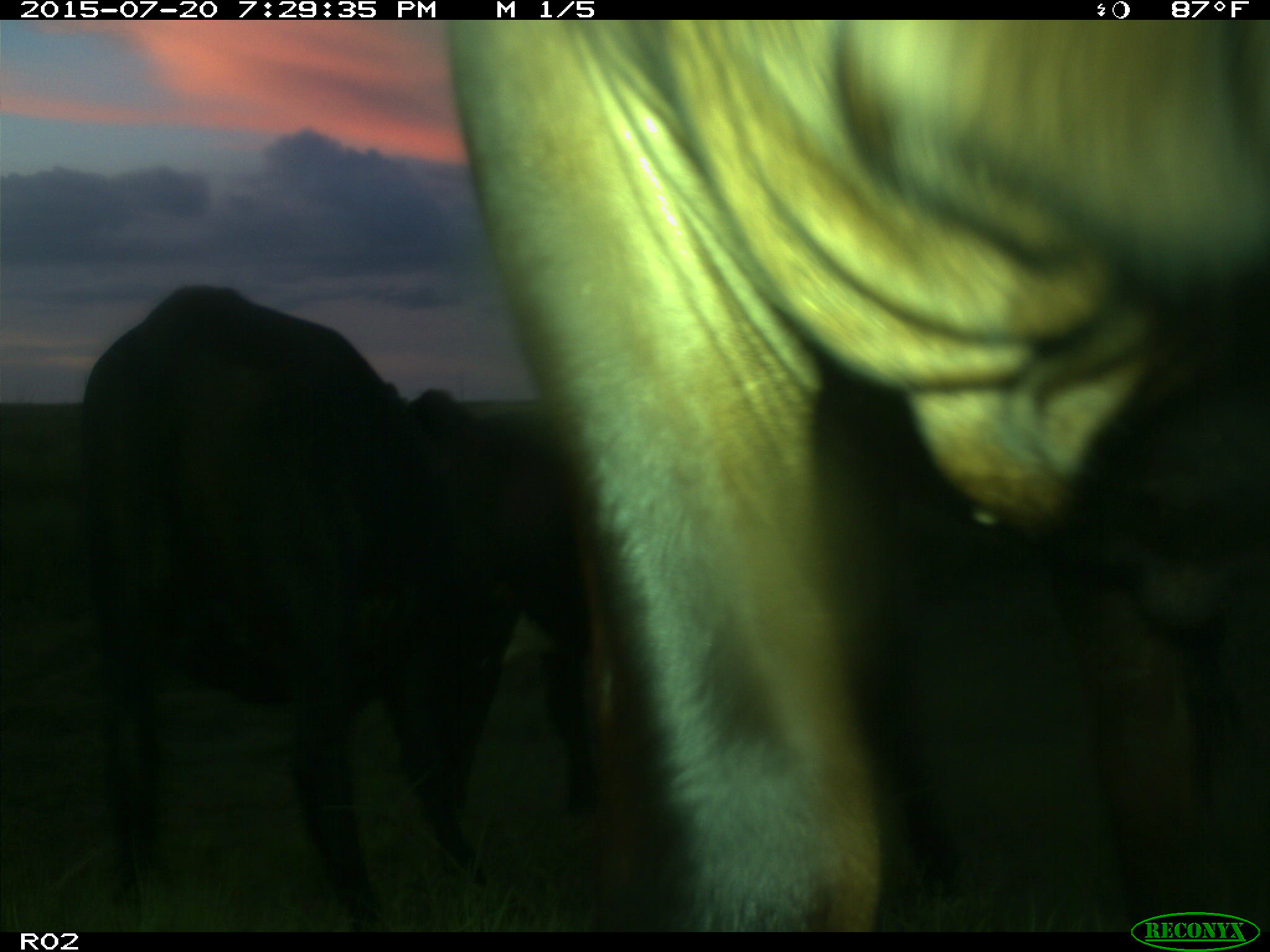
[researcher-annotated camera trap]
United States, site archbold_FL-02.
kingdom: Animalia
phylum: Chordata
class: Mammalia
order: Artiodactyla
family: Bovidae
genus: Bos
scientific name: Bos taurus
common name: domestic cow